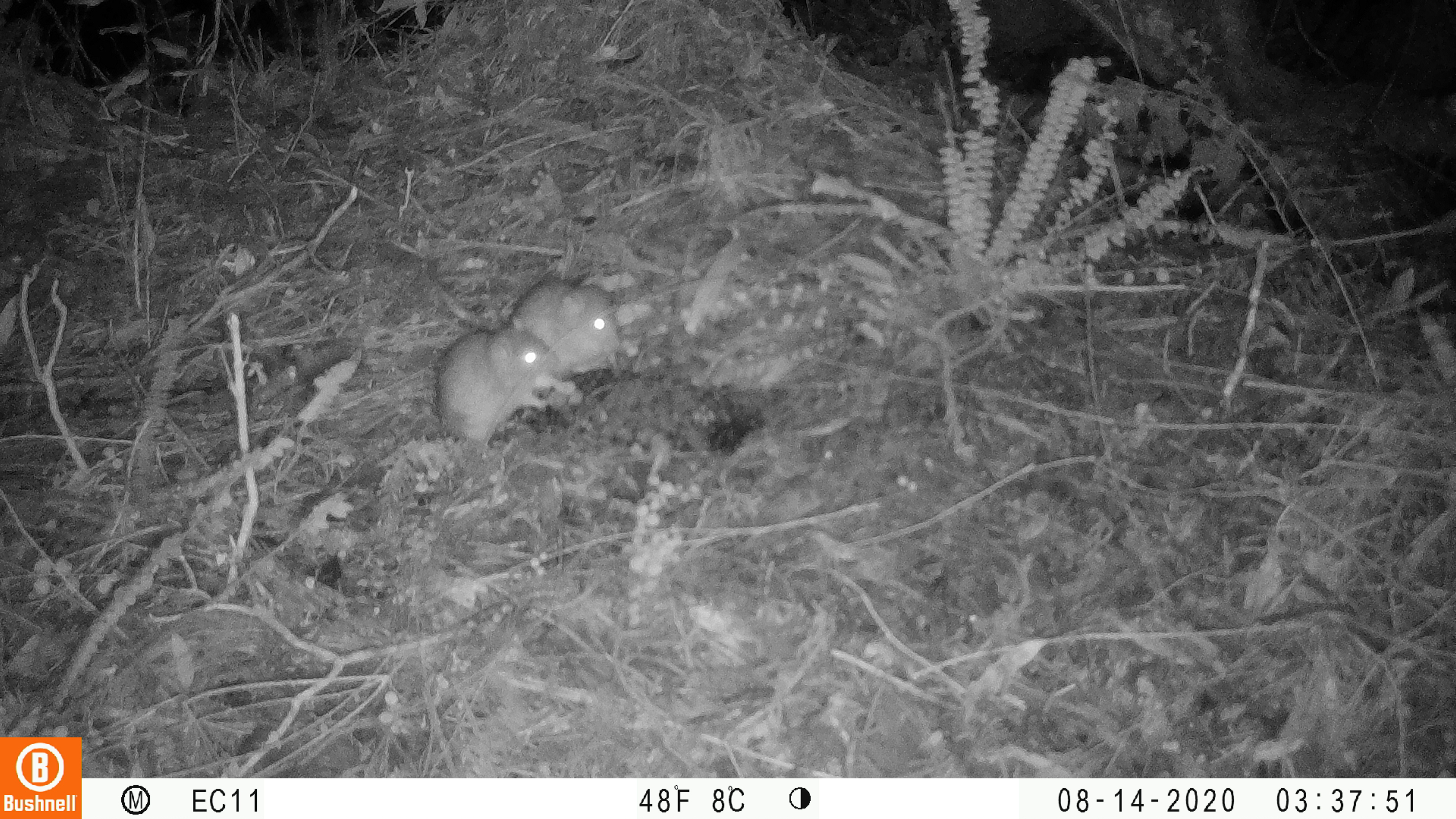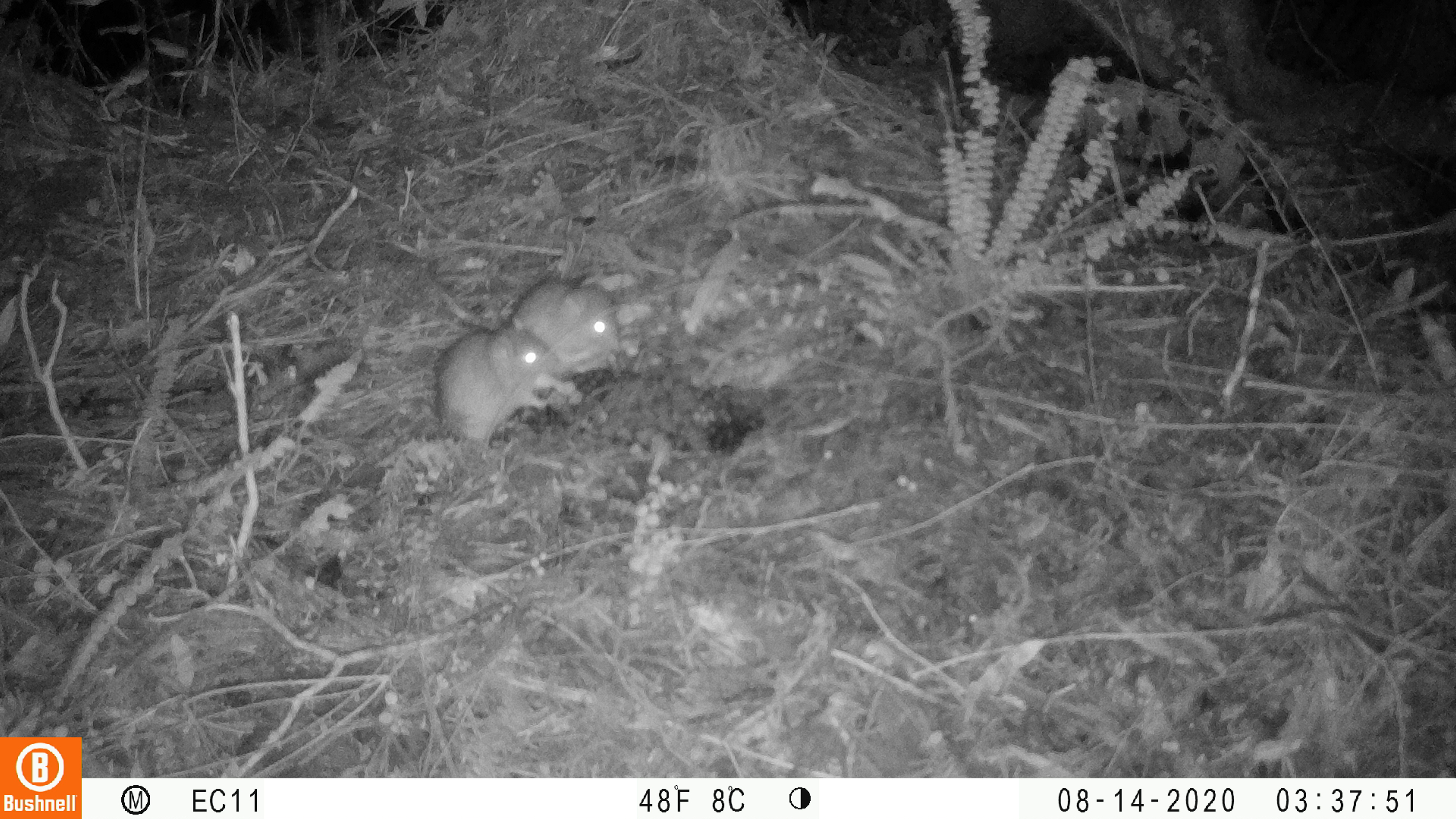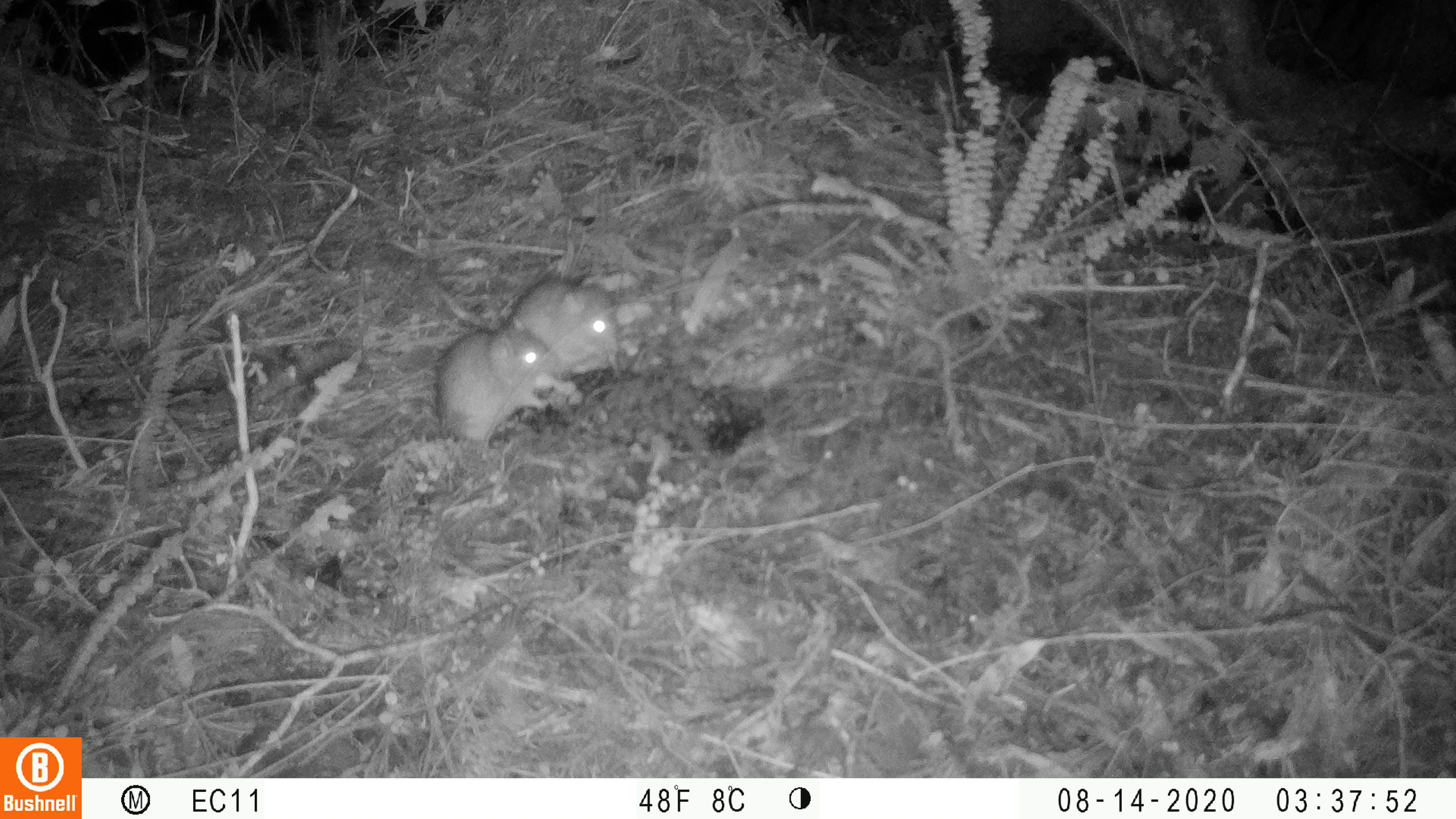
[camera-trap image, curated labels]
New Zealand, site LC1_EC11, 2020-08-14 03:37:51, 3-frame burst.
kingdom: Animalia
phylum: Chordata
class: Mammalia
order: Rodentia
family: Muridae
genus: Rattus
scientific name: Rattus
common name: rat